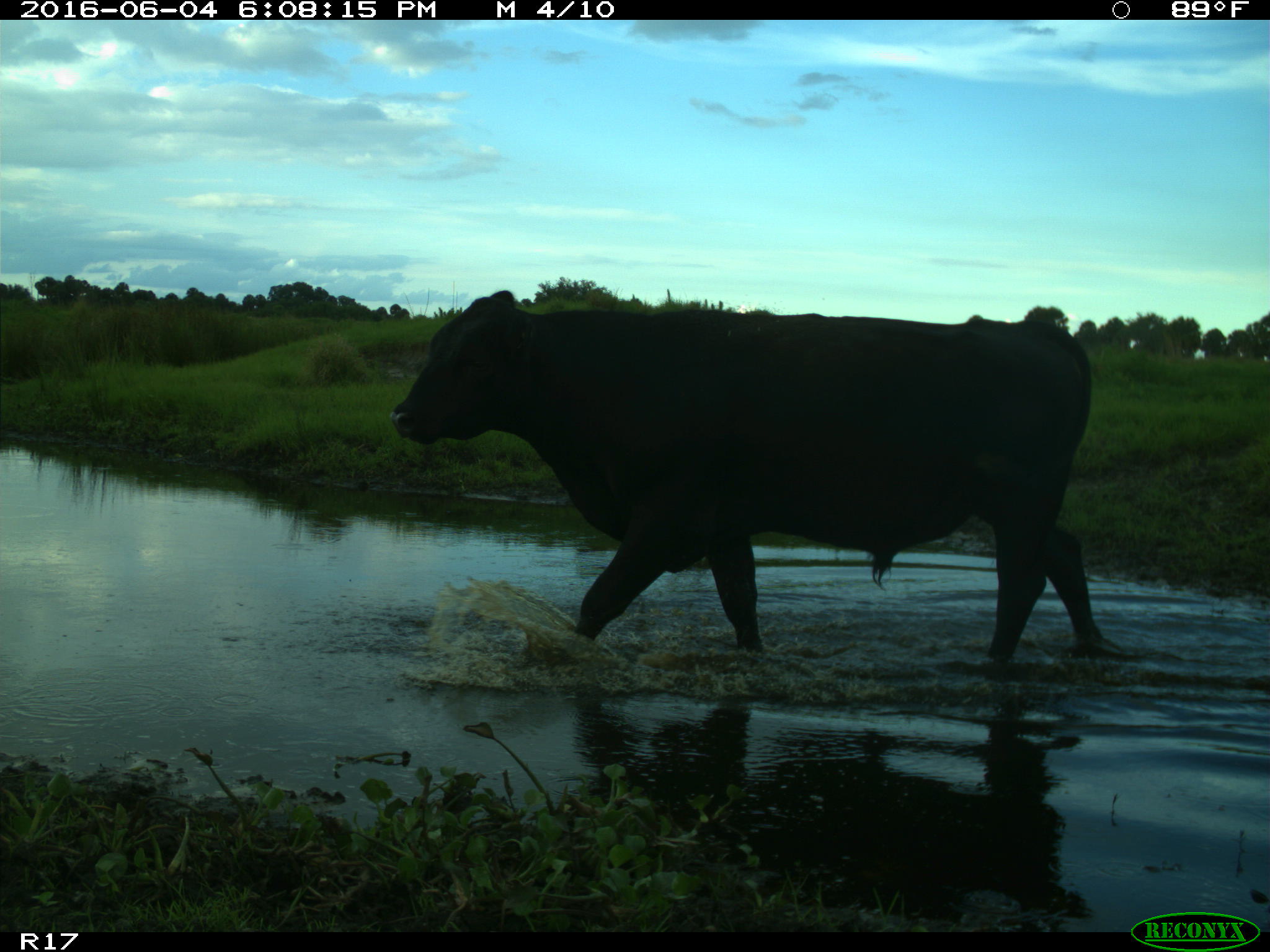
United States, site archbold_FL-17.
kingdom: Animalia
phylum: Chordata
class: Mammalia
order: Artiodactyla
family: Bovidae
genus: Bos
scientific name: Bos taurus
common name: domestic cow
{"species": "Bos taurus (domestic cow)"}